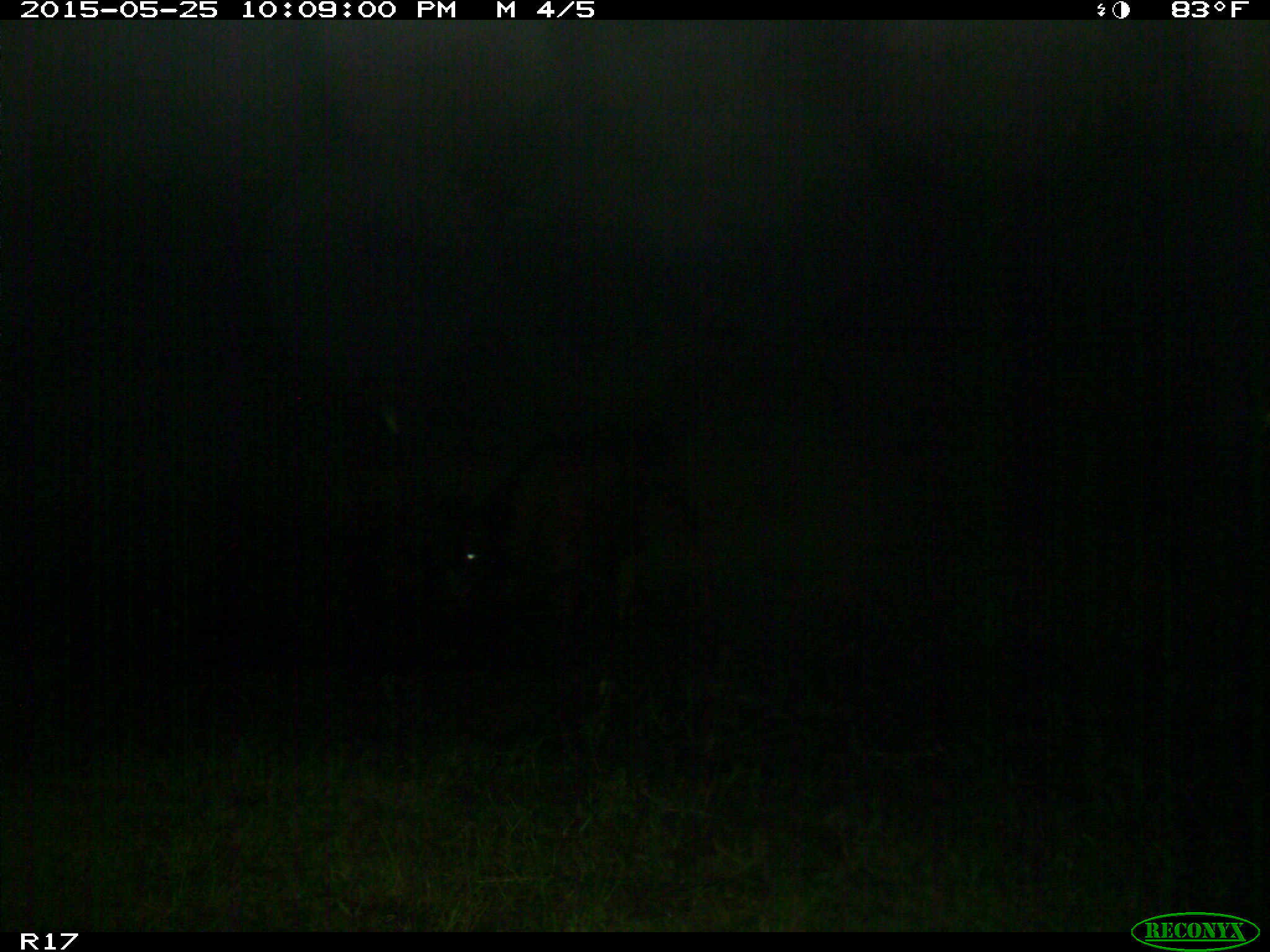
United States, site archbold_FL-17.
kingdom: Animalia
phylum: Chordata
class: Mammalia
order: Artiodactyla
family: Bovidae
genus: Bos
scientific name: Bos taurus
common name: domestic cow